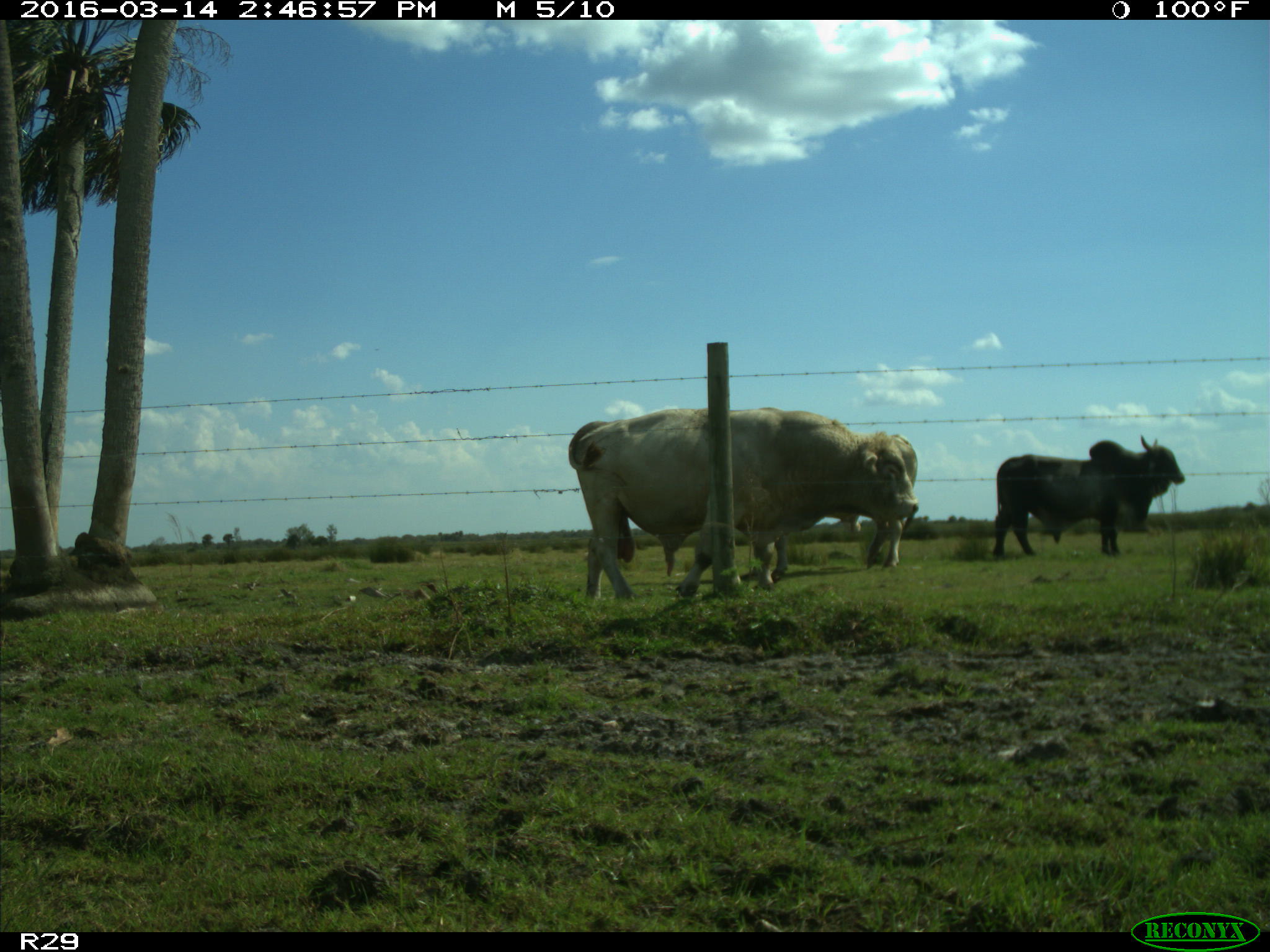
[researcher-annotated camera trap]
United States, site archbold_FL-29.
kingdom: Animalia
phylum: Chordata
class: Mammalia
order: Artiodactyla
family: Bovidae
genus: Bos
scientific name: Bos taurus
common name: domestic cow